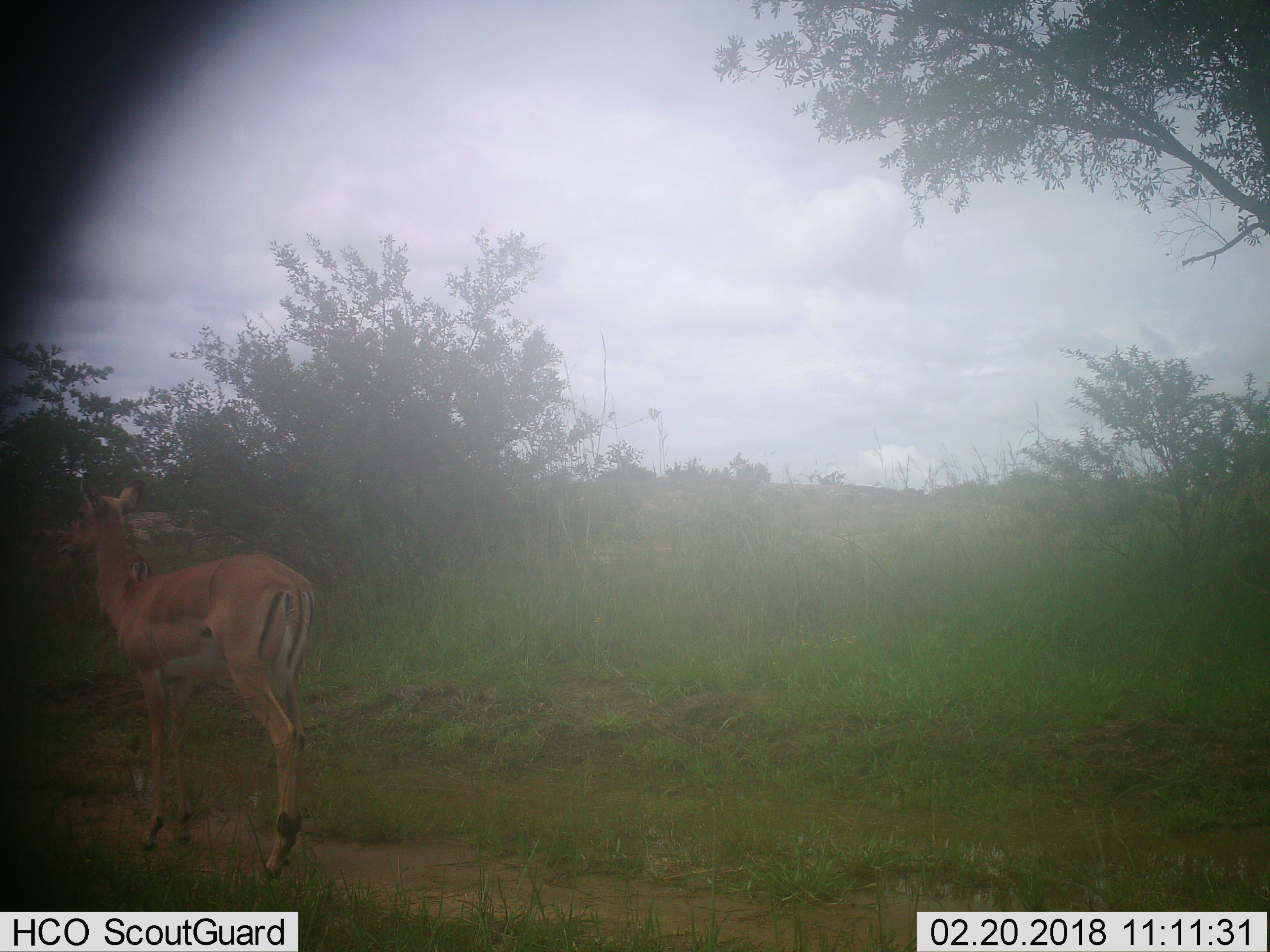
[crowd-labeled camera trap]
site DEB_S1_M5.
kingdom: Animalia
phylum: Chordata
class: Mammalia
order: Artiodactyla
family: Bovidae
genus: Aepyceros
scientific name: Aepyceros melampus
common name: impala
Impala (Aepyceros melampus), count 1. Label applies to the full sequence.